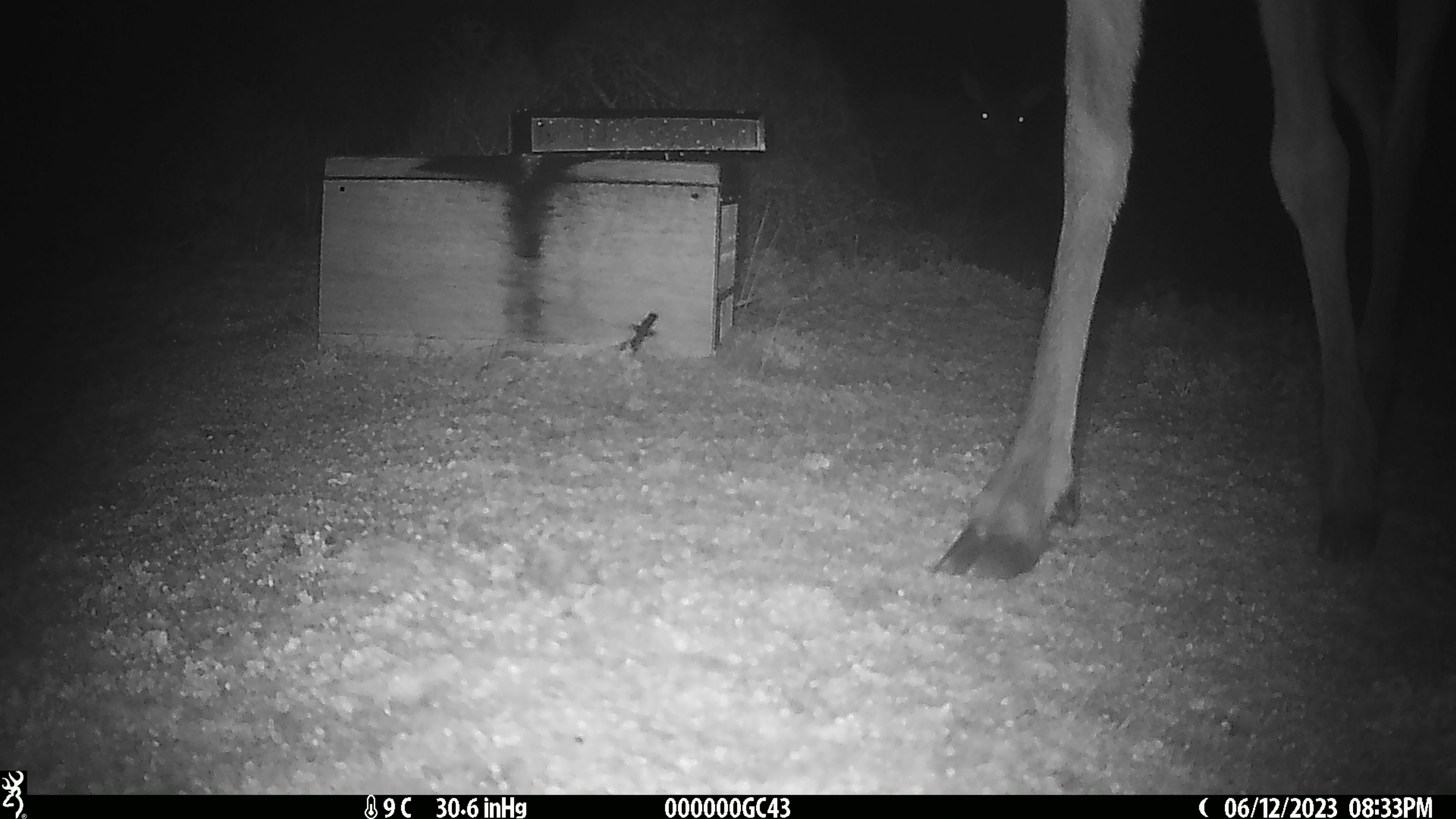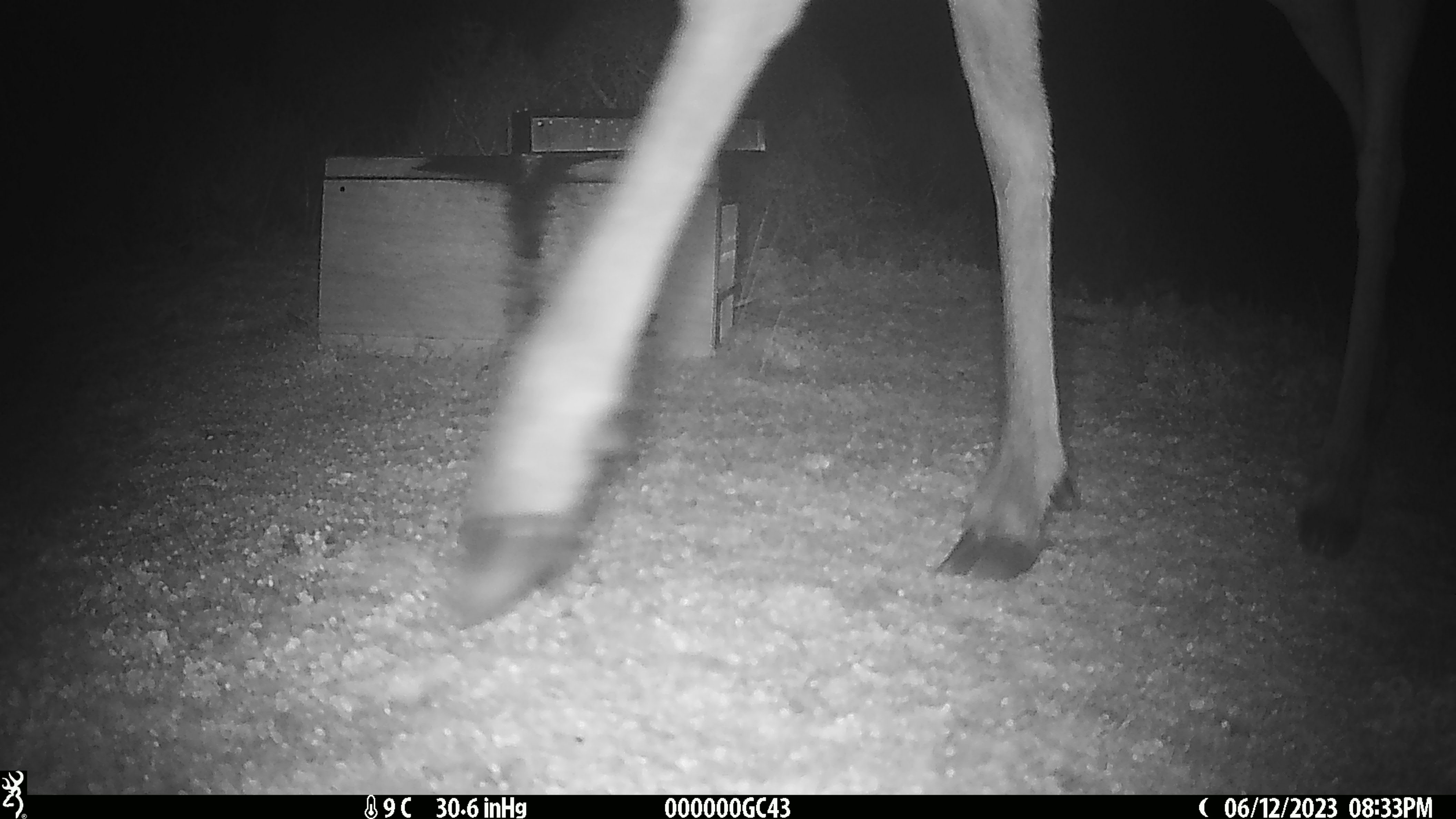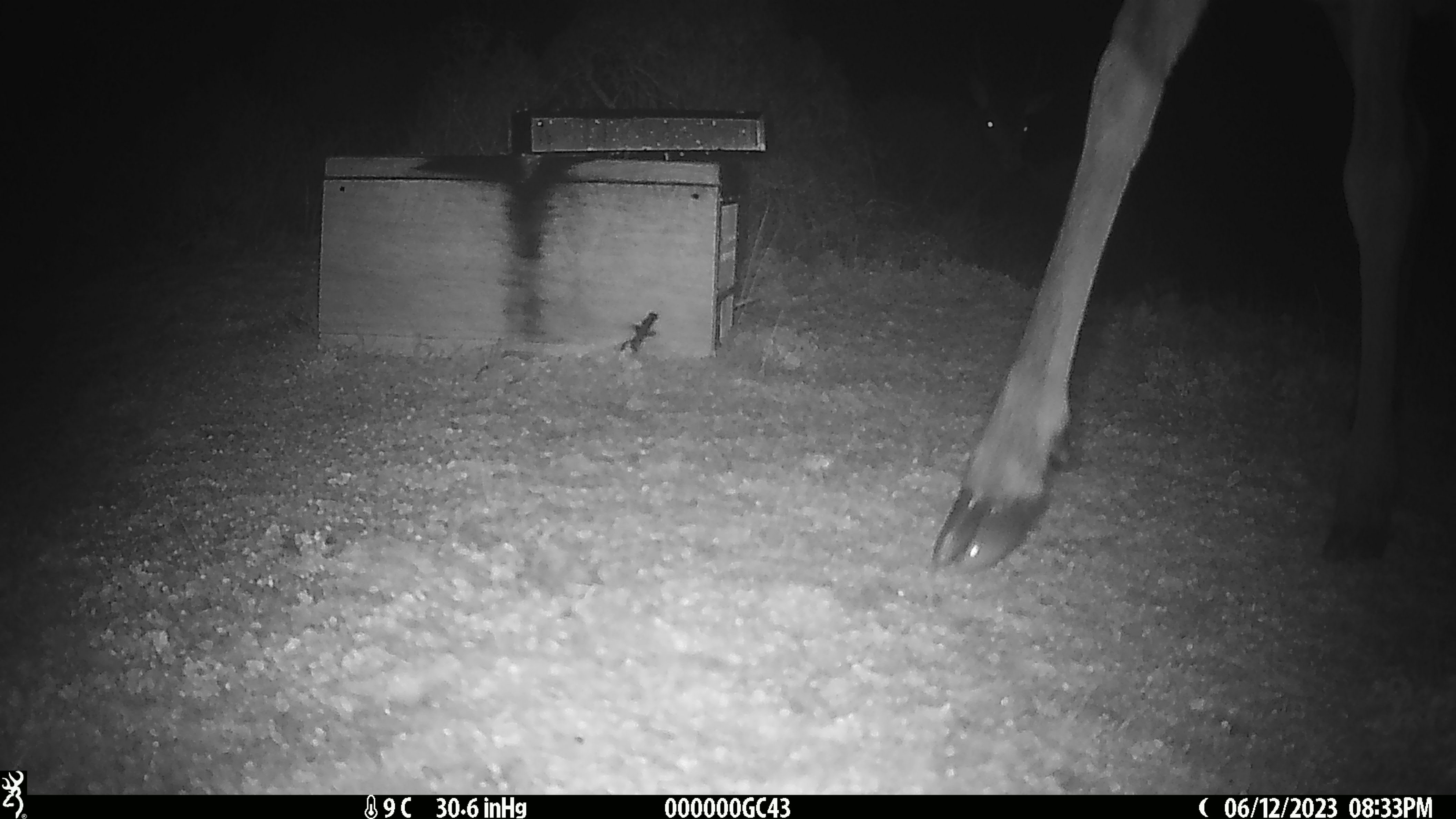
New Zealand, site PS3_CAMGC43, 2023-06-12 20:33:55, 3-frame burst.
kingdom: Animalia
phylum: Chordata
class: Mammalia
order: Artiodactyla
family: Cervidae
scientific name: Cervidae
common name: deer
Deer (Cervidae).